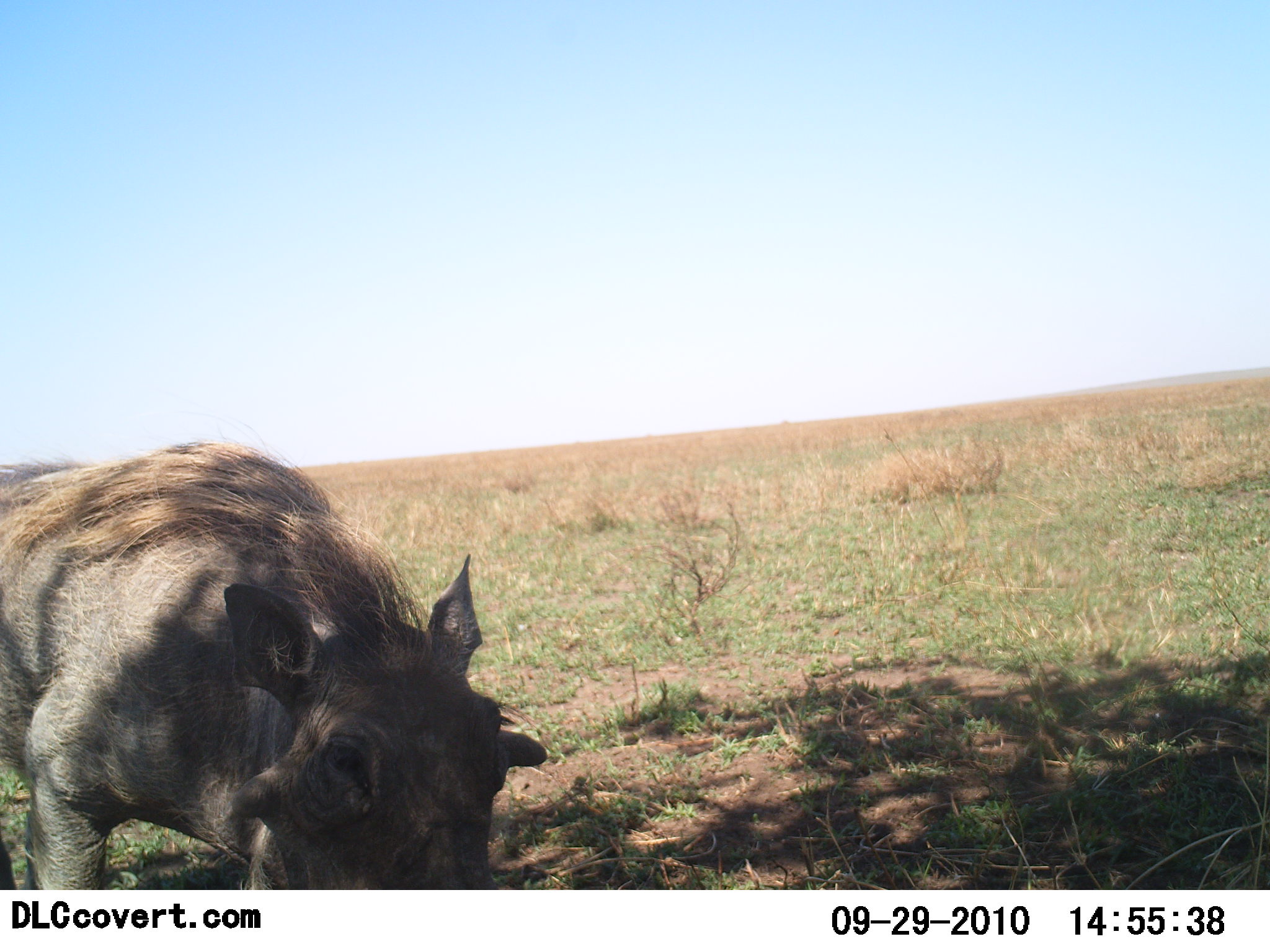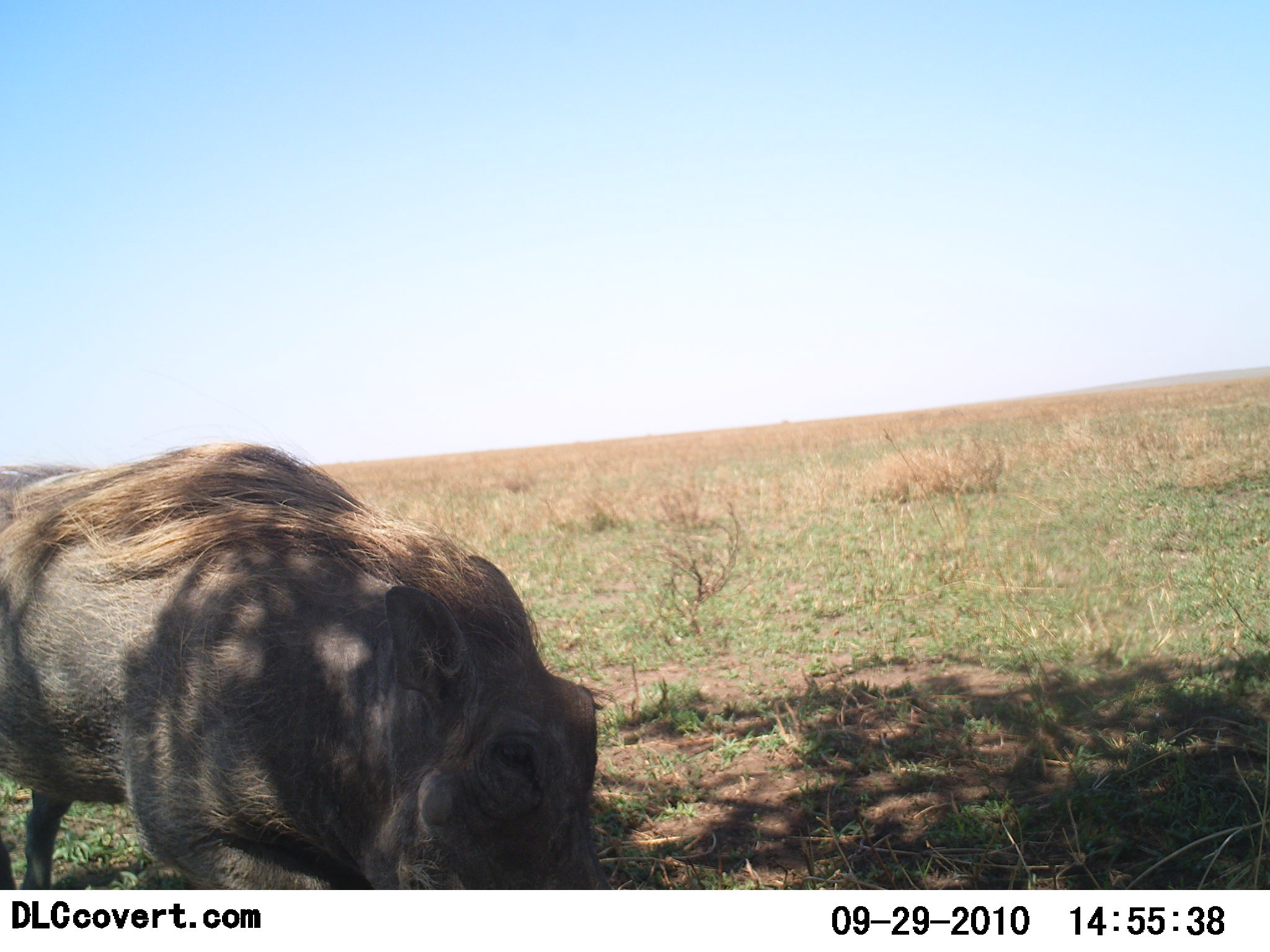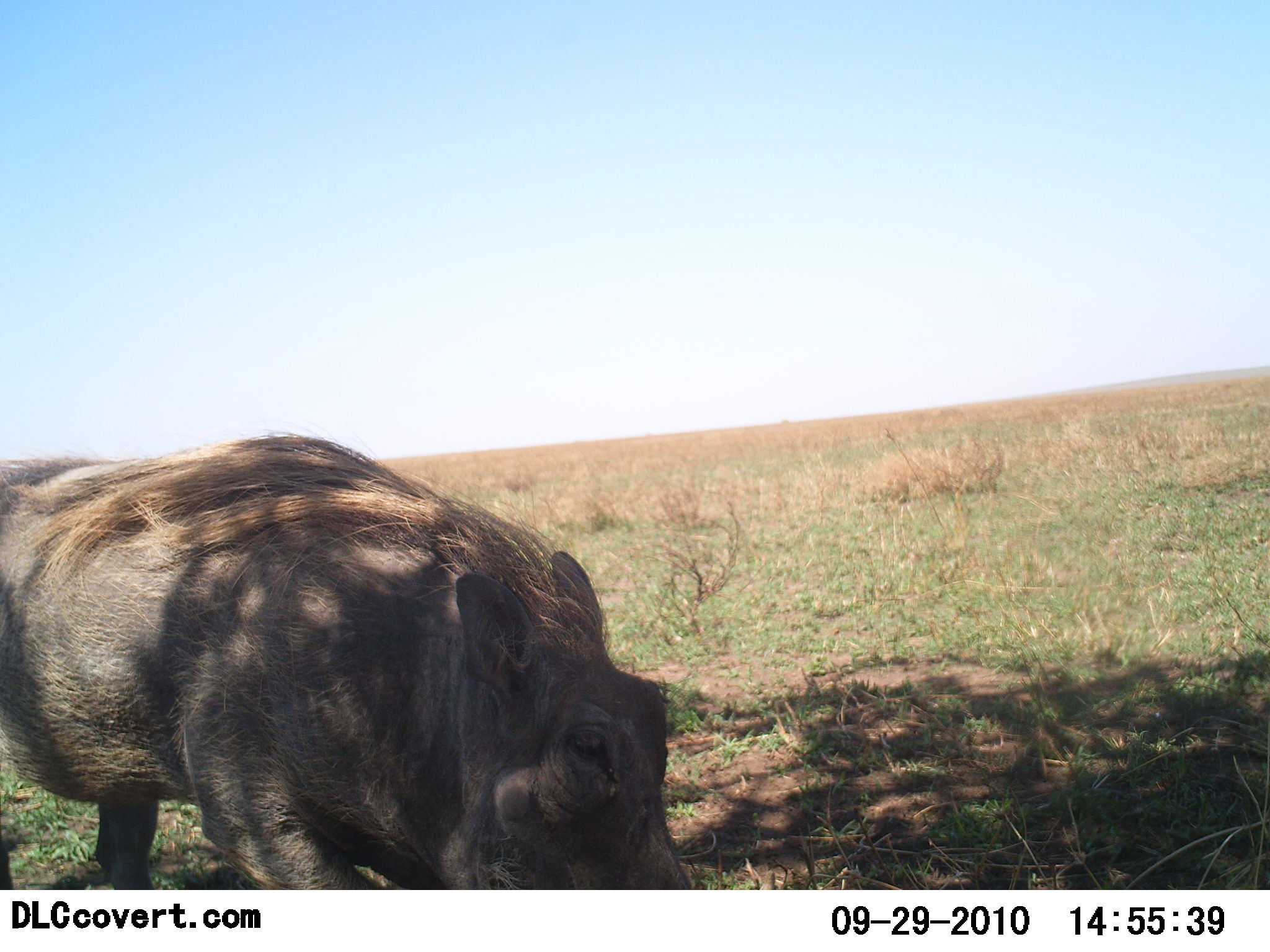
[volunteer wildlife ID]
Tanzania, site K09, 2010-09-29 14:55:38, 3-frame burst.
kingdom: Animalia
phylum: Chordata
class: Mammalia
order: Artiodactyla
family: Suidae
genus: Phacochoerus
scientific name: Phacochoerus africanus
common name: warthog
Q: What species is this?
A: Warthog (Phacochoerus africanus).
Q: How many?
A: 1.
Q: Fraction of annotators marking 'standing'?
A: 13%.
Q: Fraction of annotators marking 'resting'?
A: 0%.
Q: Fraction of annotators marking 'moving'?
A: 40%.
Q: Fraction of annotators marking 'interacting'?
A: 0%.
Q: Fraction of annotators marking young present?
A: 0%.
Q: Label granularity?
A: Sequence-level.